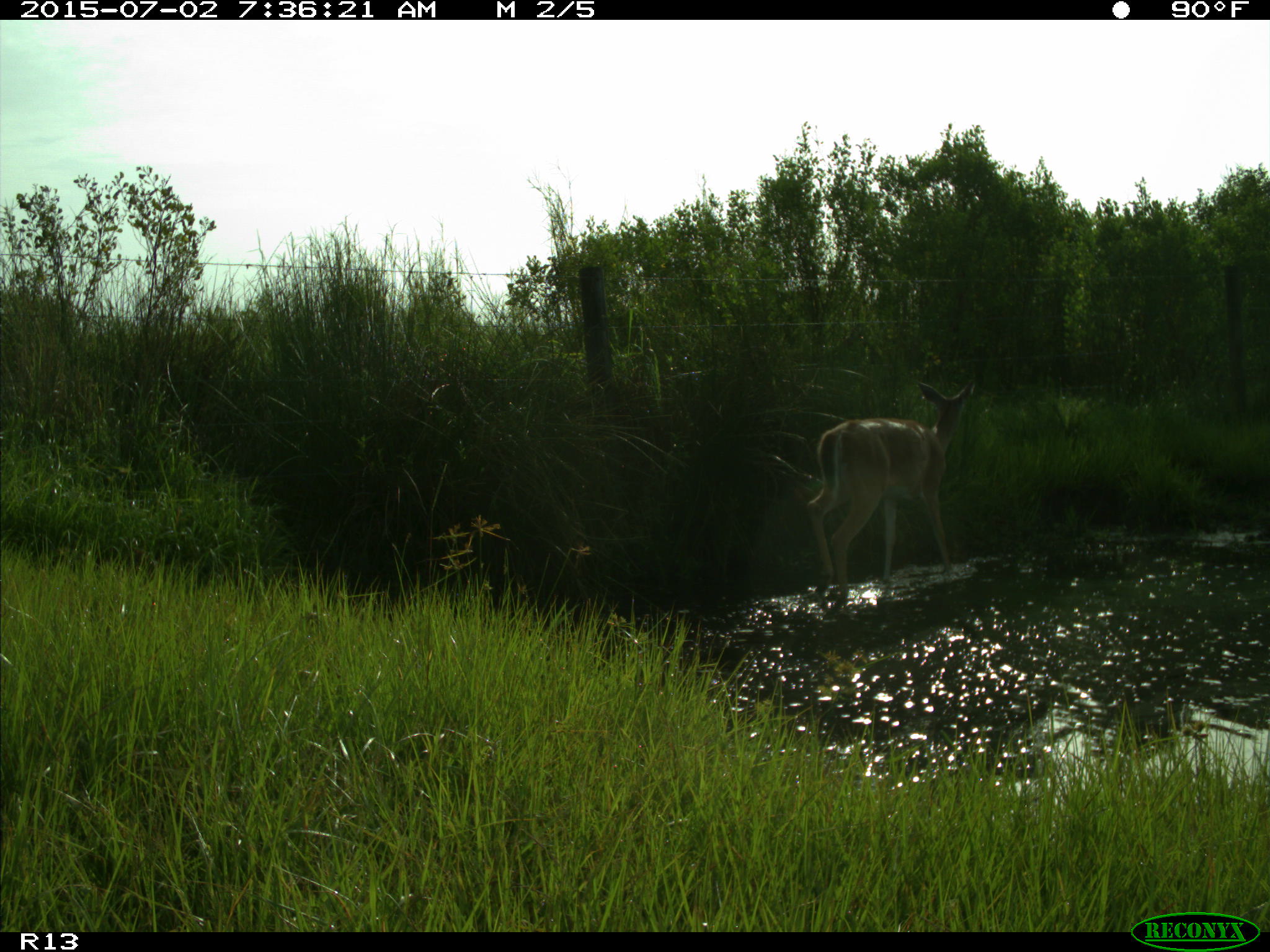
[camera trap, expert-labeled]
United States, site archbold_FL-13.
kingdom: Animalia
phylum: Chordata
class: Mammalia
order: Artiodactyla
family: Cervidae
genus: Odocoileus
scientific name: Odocoileus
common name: deer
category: unidentified deer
Unidentified deer (deer) (Odocoileus).